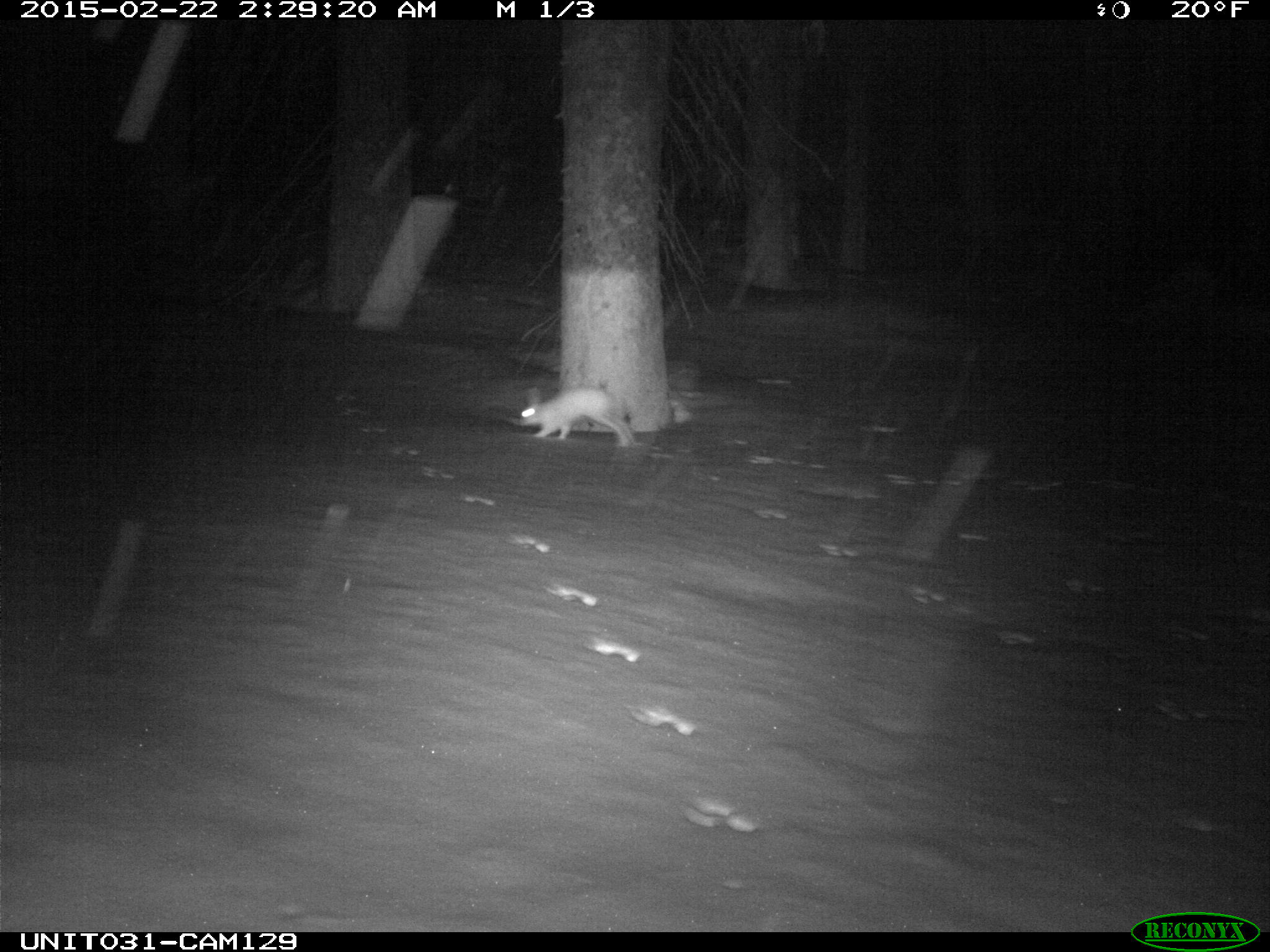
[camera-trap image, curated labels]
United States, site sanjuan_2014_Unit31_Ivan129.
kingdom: Animalia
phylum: Chordata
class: Mammalia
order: Lagomorpha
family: Leporidae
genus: Lepus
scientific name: Lepus americanus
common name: snowshoe hare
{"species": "Lepus americanus (snowshoe hare)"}